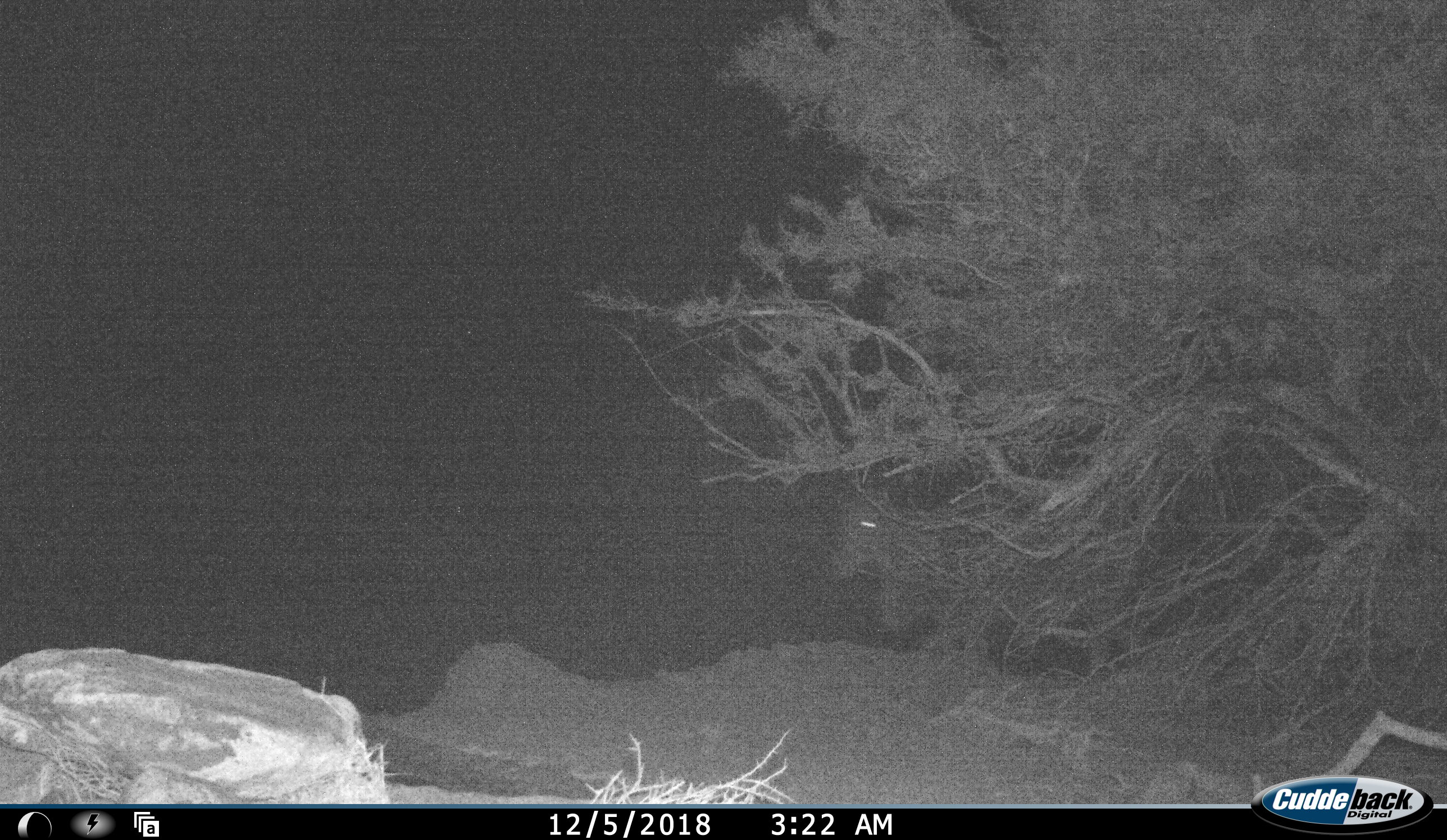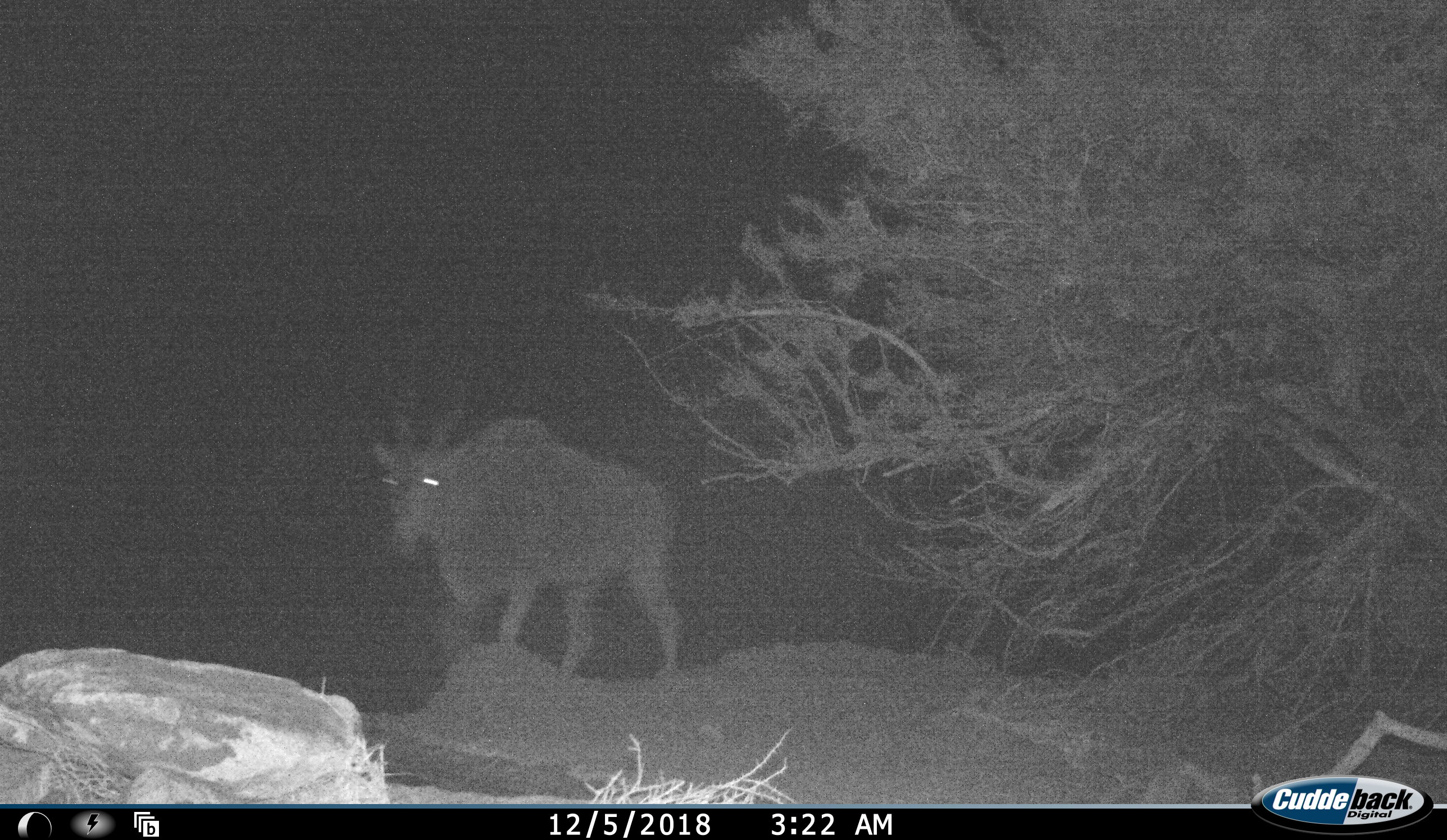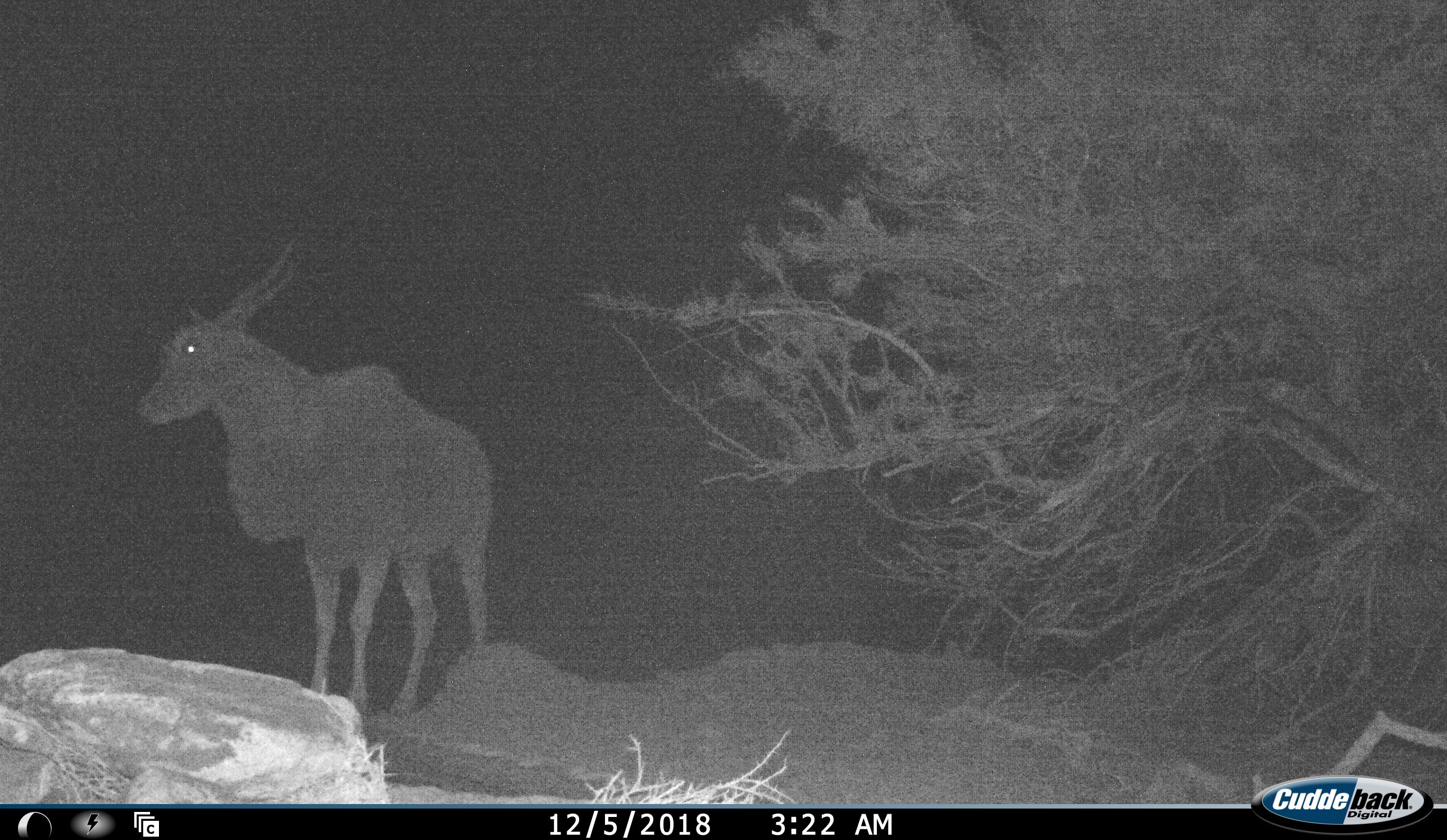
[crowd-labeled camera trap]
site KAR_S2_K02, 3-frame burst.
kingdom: Animalia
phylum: Chordata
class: Mammalia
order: Artiodactyla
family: Bovidae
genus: Tragelaphus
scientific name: Tragelaphus oryx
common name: eland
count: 1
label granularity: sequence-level